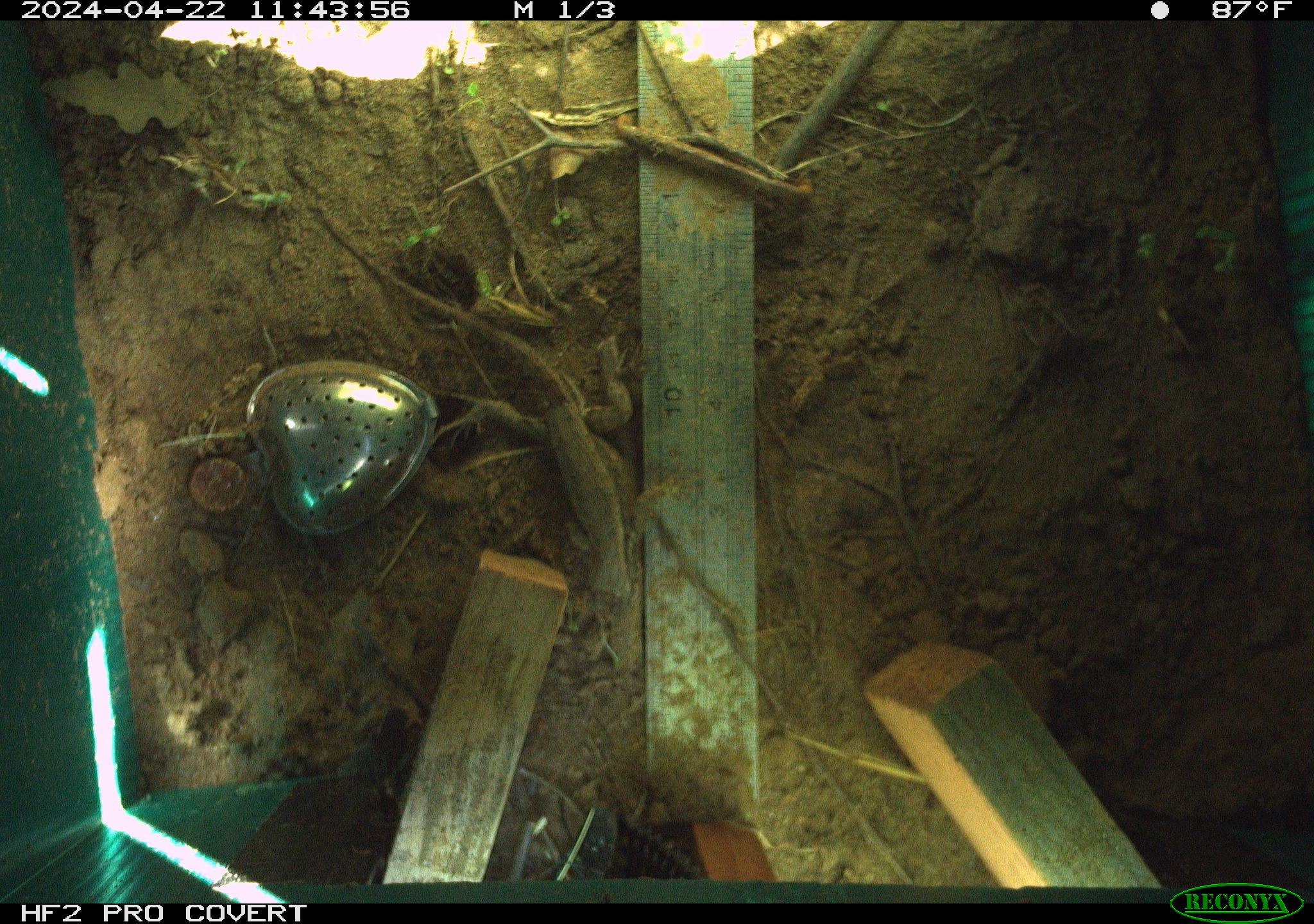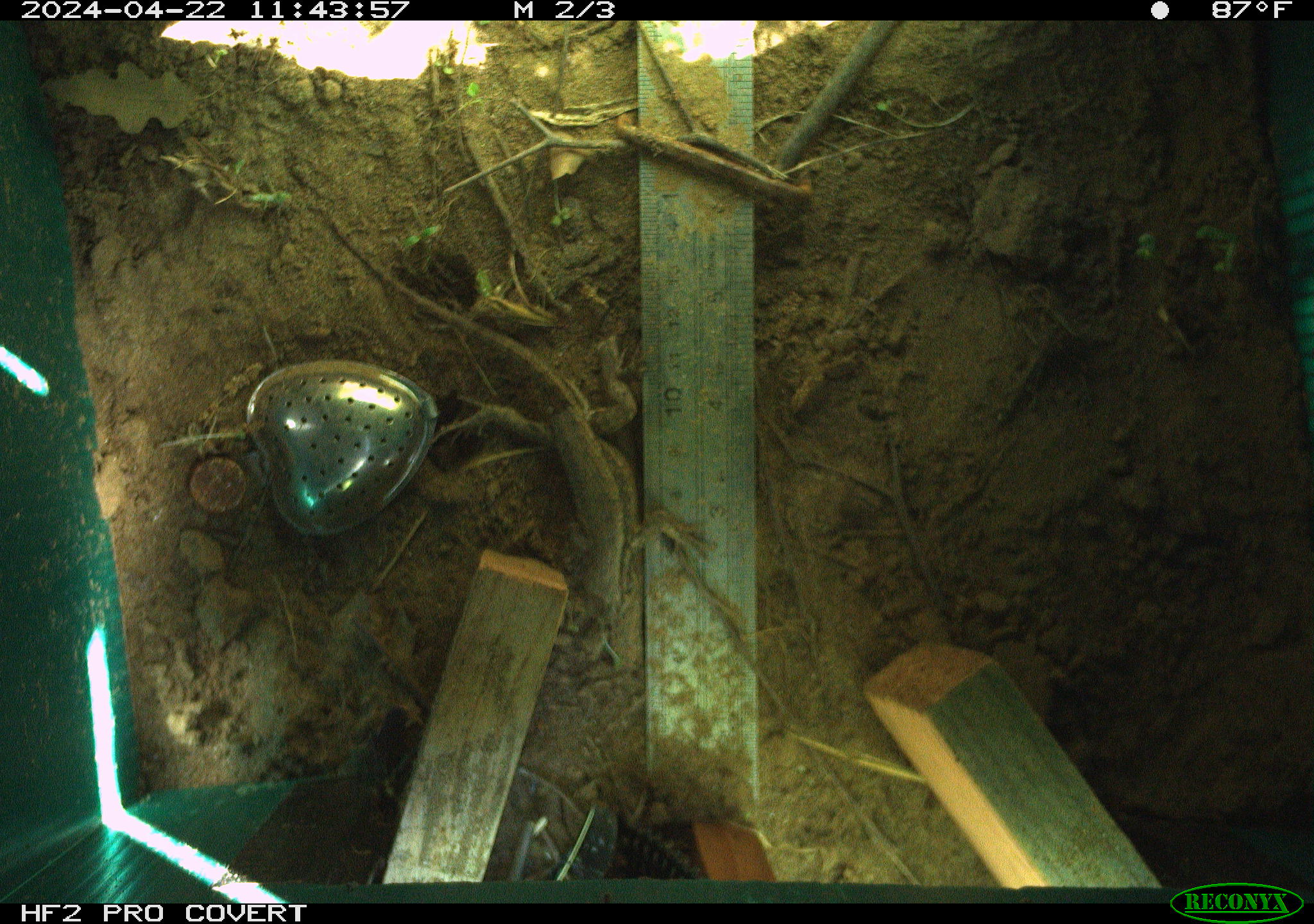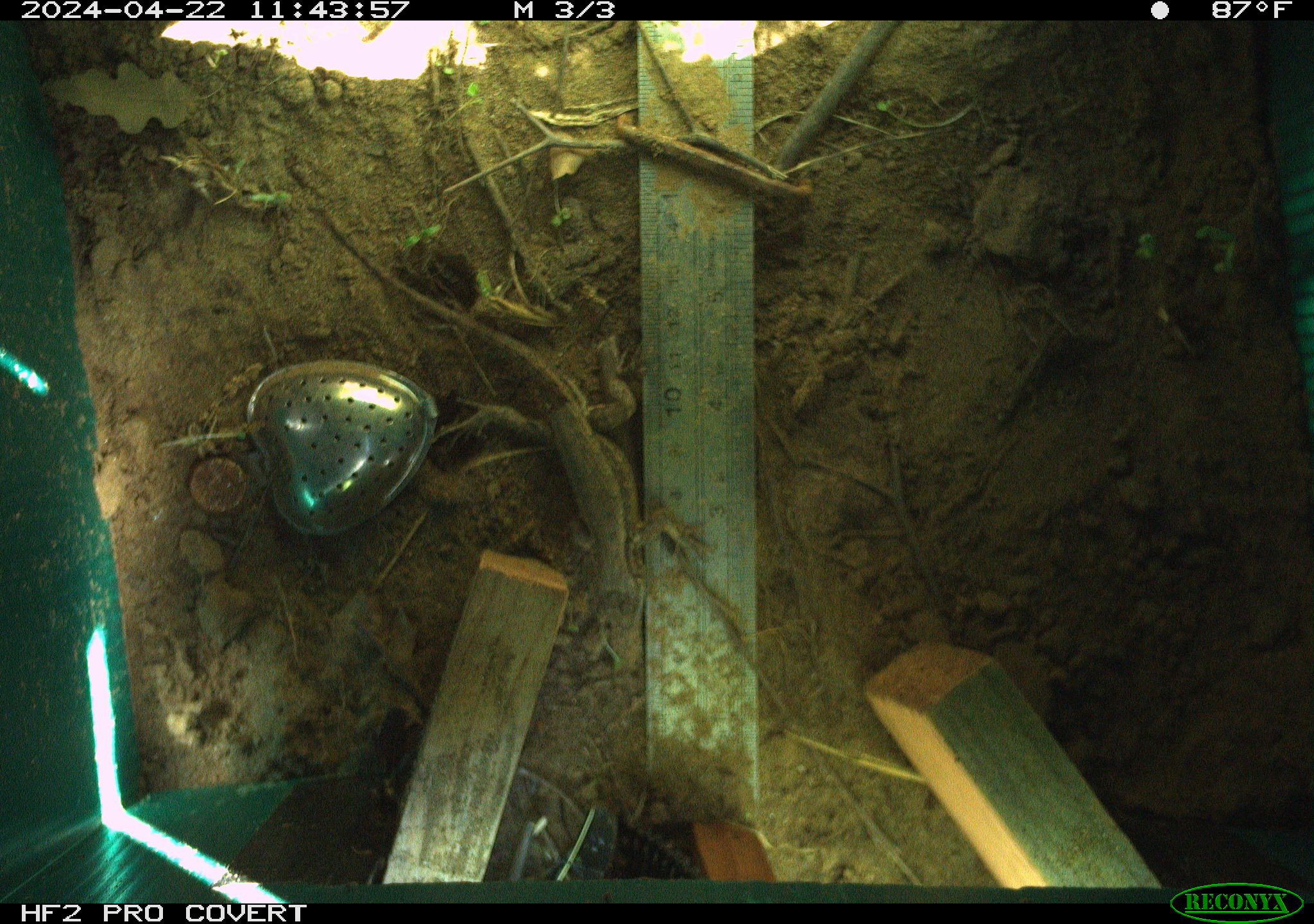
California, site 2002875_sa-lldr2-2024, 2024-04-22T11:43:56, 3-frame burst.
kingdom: Animalia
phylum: Chordata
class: Reptilia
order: Squamata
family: Phrynosomatidae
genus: Sceloporus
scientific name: Sceloporus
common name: spiny lizards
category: sceloporus species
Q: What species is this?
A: Sceloporus species (spiny lizards) (Sceloporus).